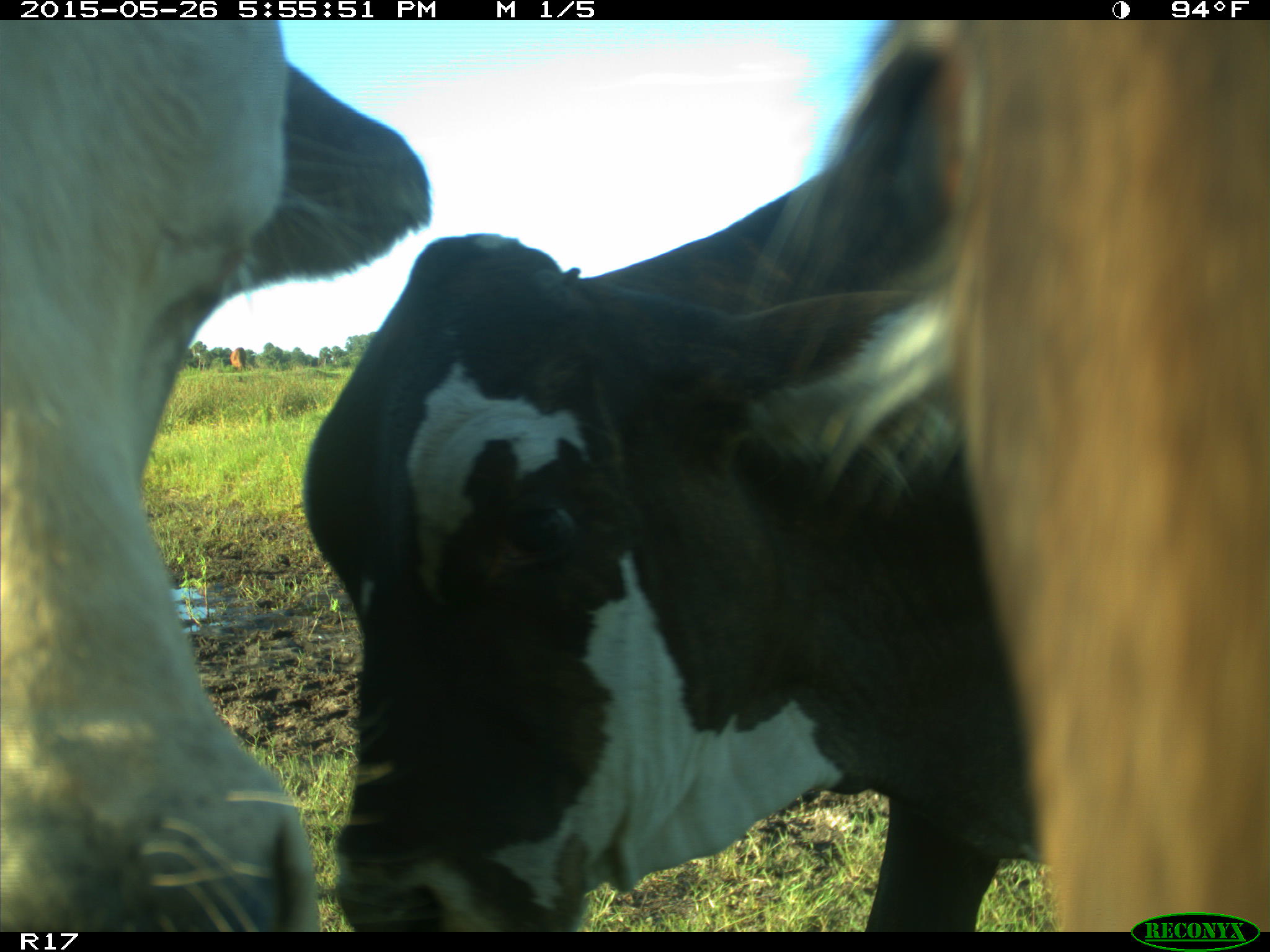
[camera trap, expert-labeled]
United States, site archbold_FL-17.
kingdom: Animalia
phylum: Chordata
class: Mammalia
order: Artiodactyla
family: Bovidae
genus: Bos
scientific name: Bos taurus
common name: domestic cow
Bos taurus (domestic cow).